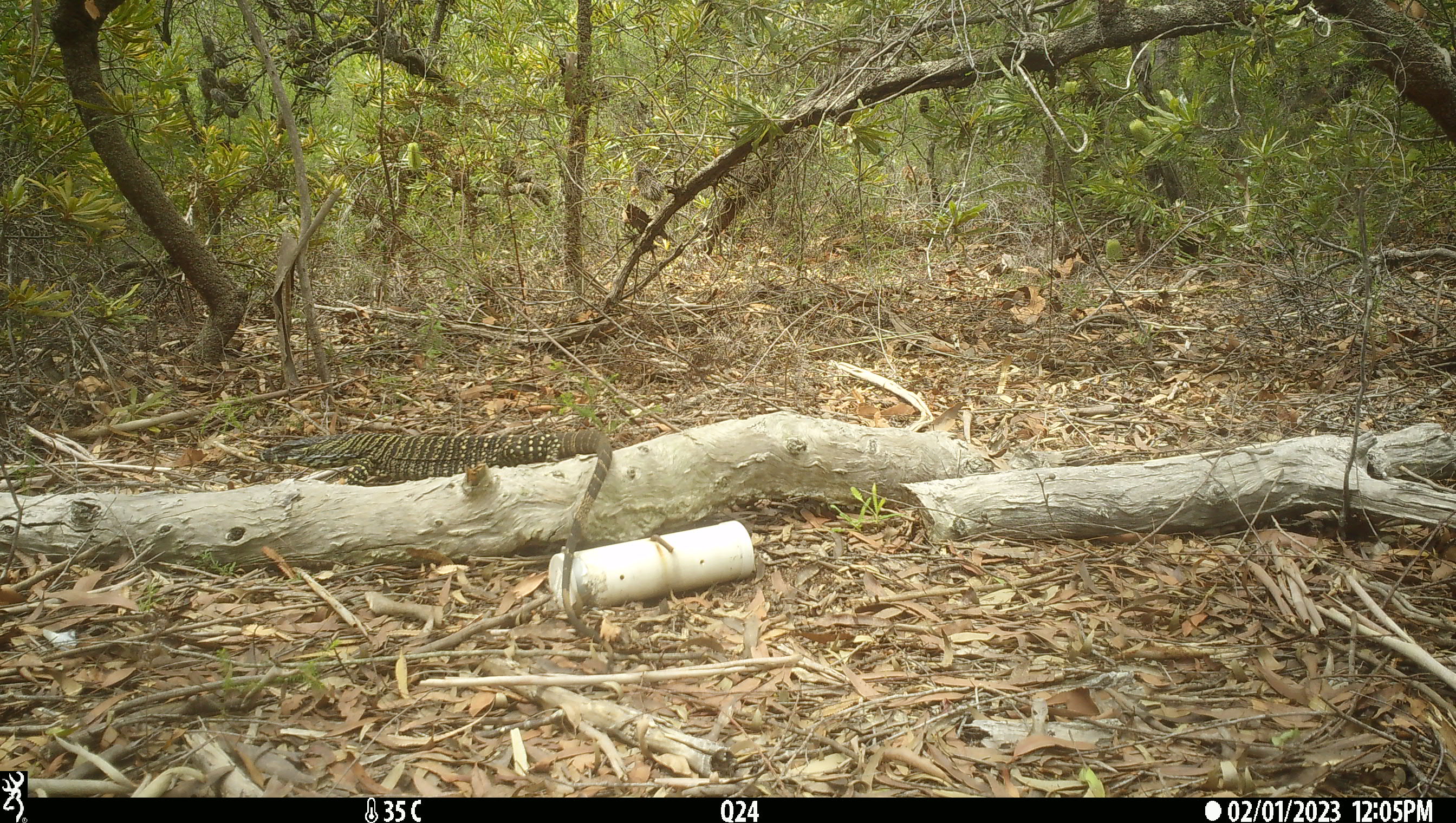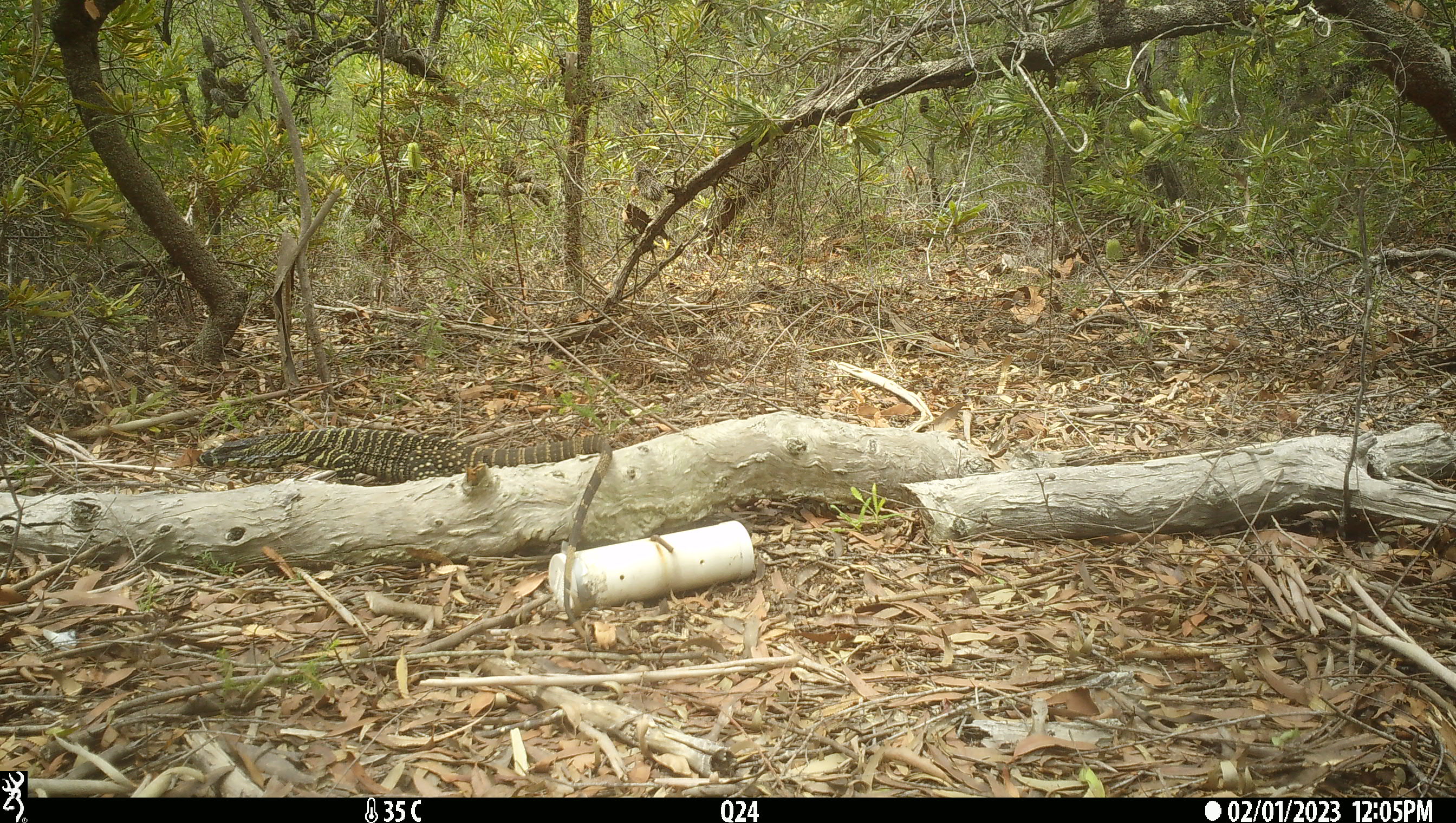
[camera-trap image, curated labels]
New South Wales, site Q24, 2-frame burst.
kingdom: Animalia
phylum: Chordata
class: Reptilia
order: Squamata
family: Varanidae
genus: Varanus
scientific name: Varanus varius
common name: lace monitor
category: goanna